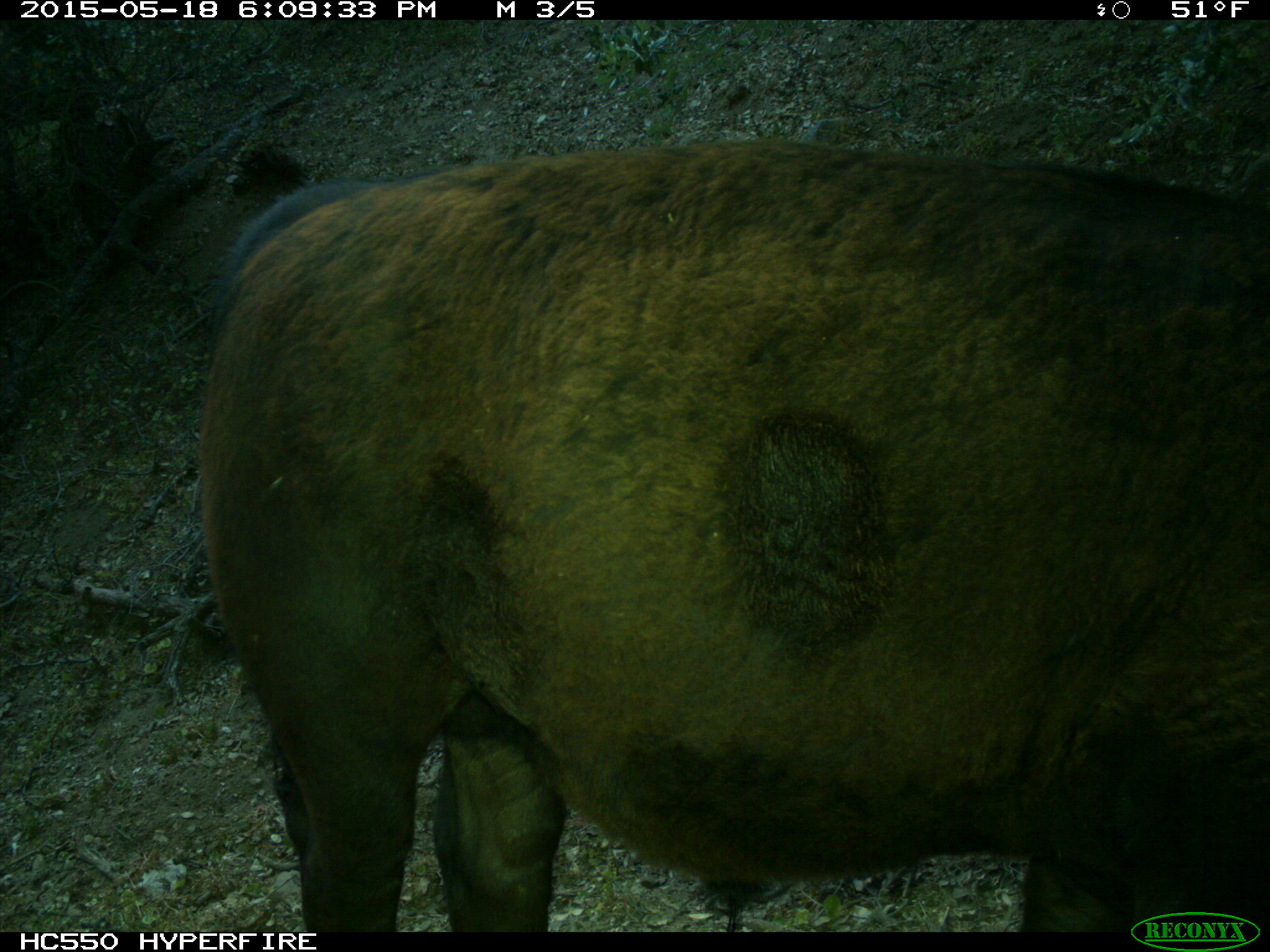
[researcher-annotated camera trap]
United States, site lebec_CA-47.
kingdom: Animalia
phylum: Chordata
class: Mammalia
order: Artiodactyla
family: Bovidae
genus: Bos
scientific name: Bos taurus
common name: domestic cow